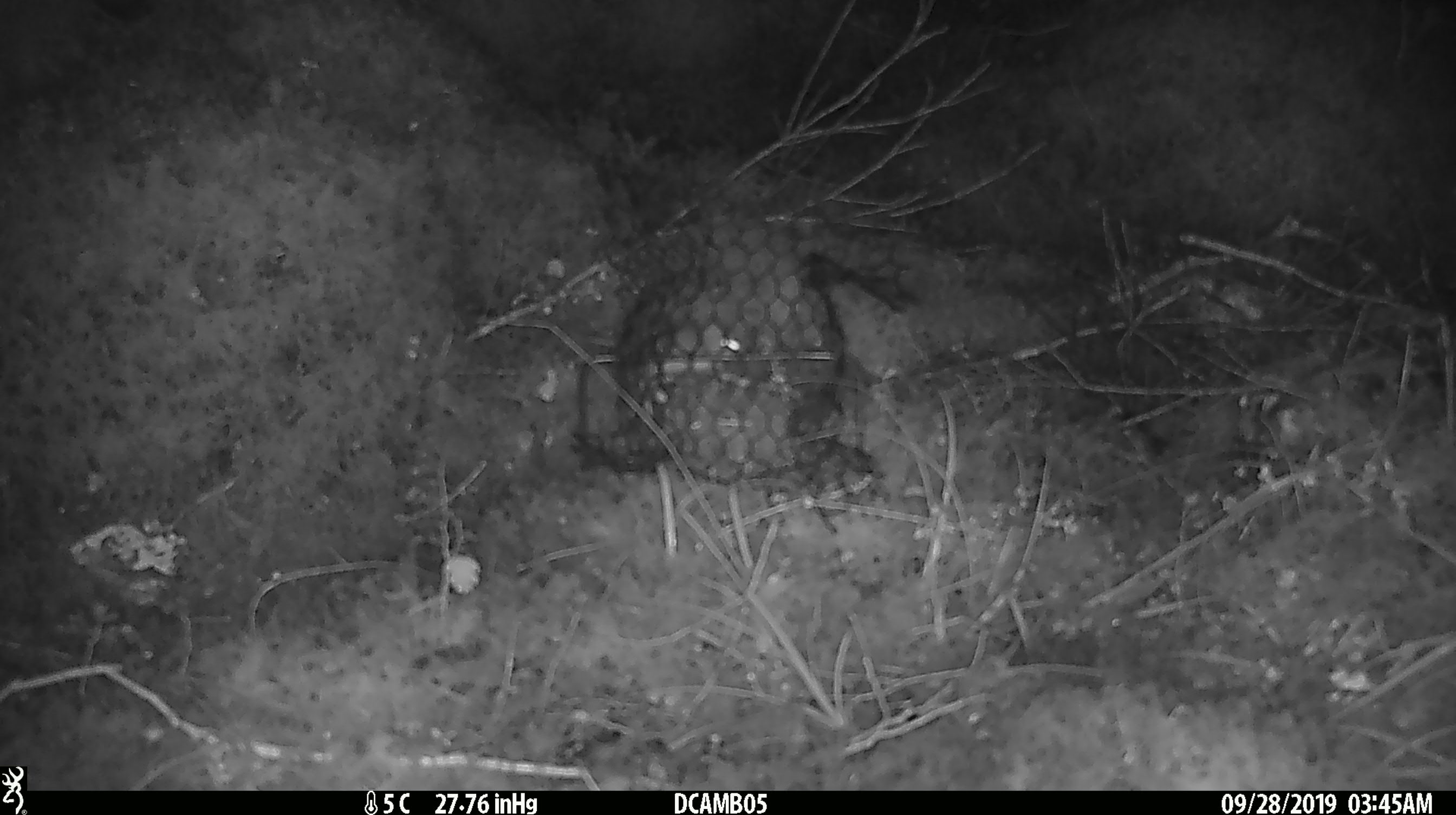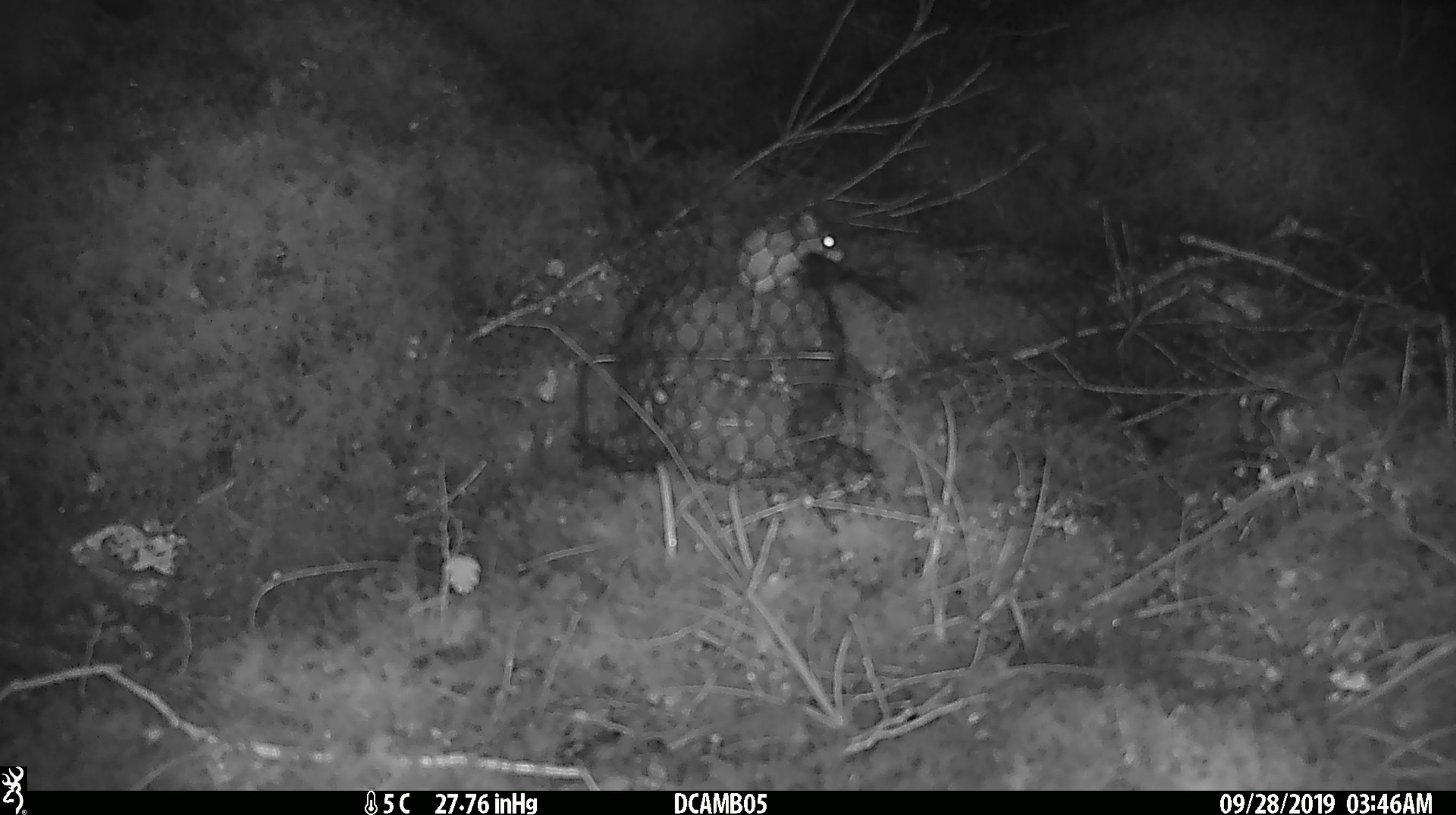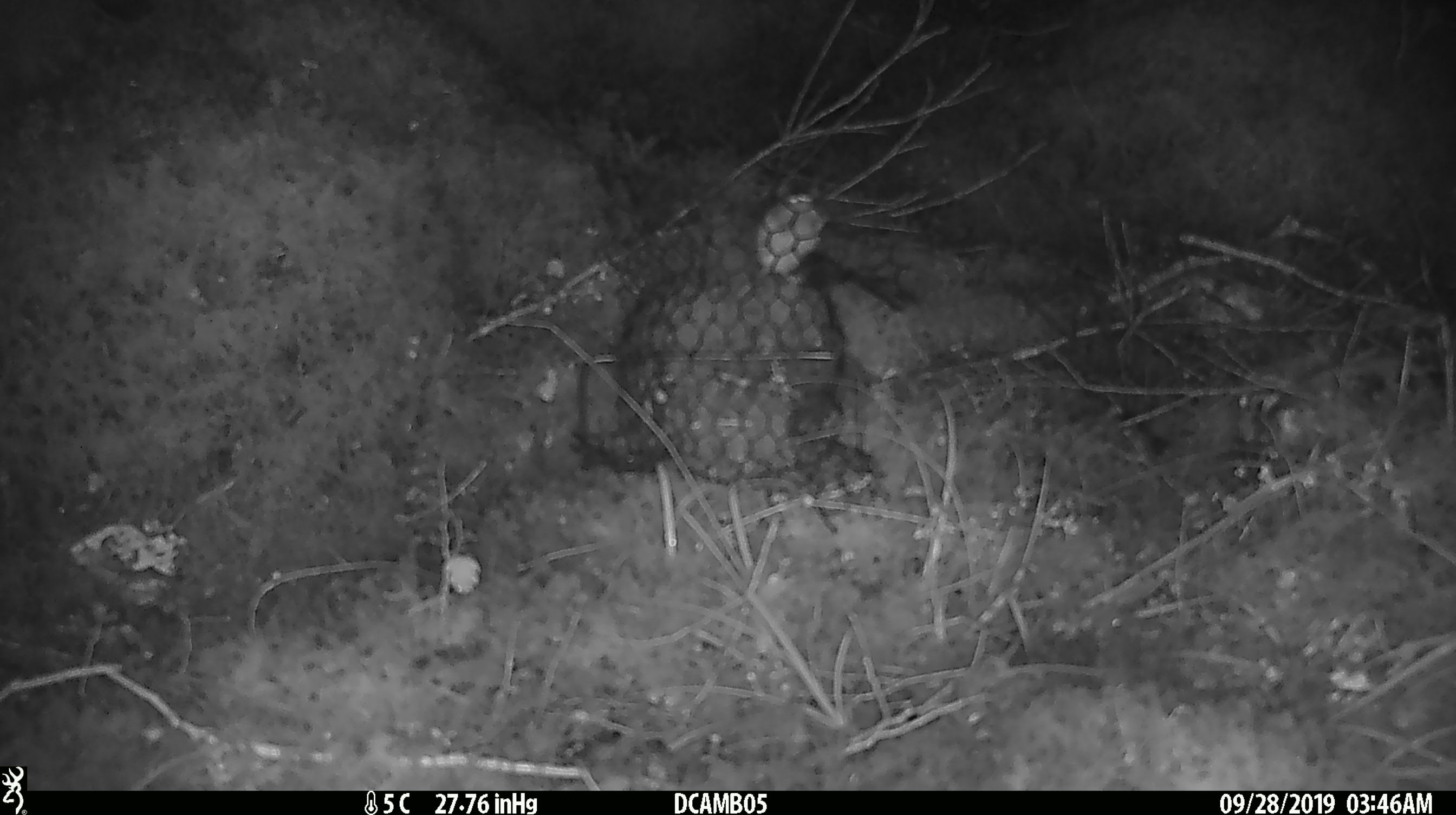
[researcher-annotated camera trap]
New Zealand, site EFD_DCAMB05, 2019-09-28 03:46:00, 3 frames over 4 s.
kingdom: Animalia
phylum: Chordata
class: Mammalia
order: Rodentia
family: Muridae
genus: Mus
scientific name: Mus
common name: mouse